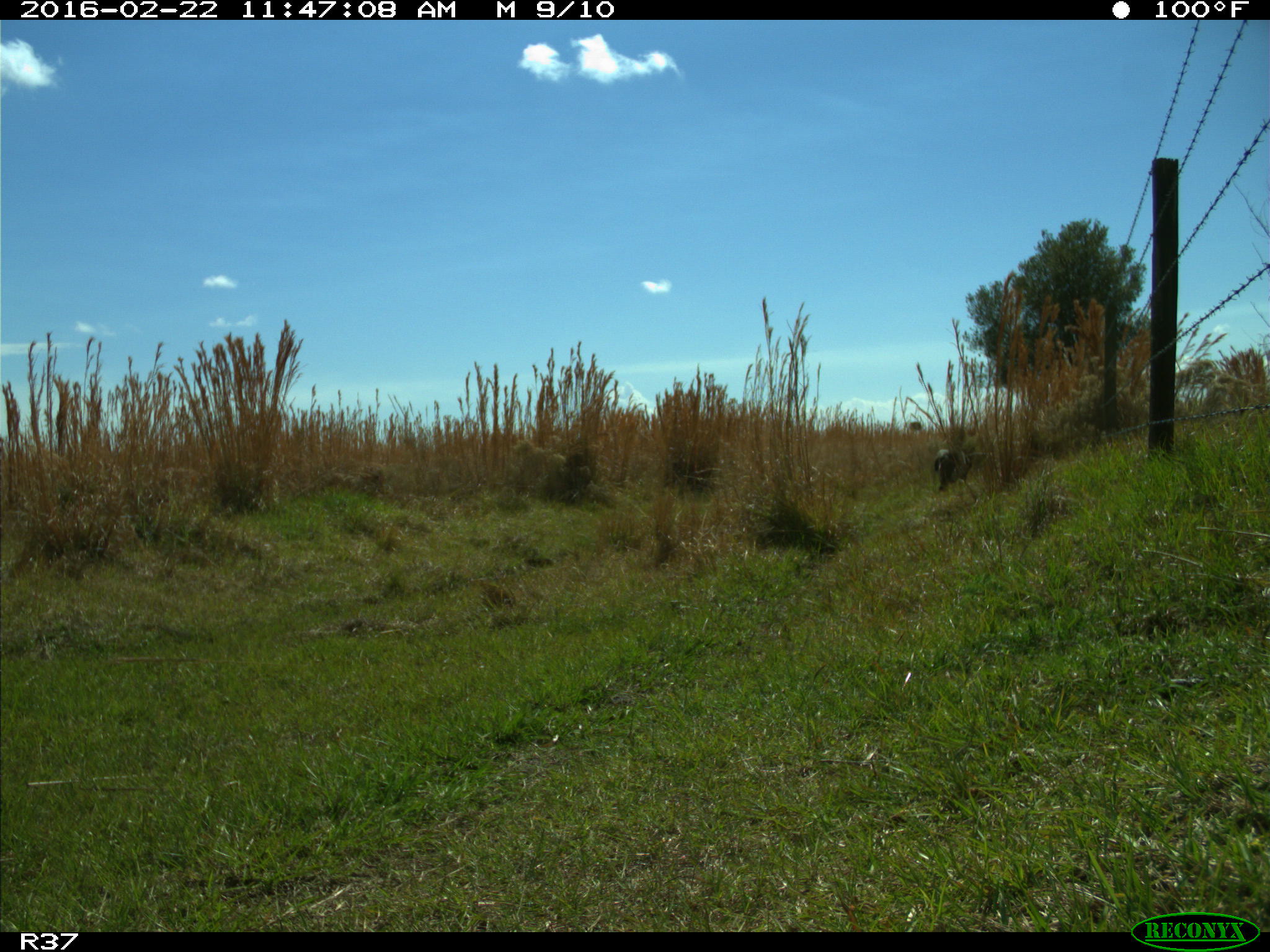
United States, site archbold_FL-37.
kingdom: Animalia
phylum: Chordata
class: Mammalia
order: Carnivora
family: Felidae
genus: Lynx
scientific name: Lynx rufus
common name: bobcat